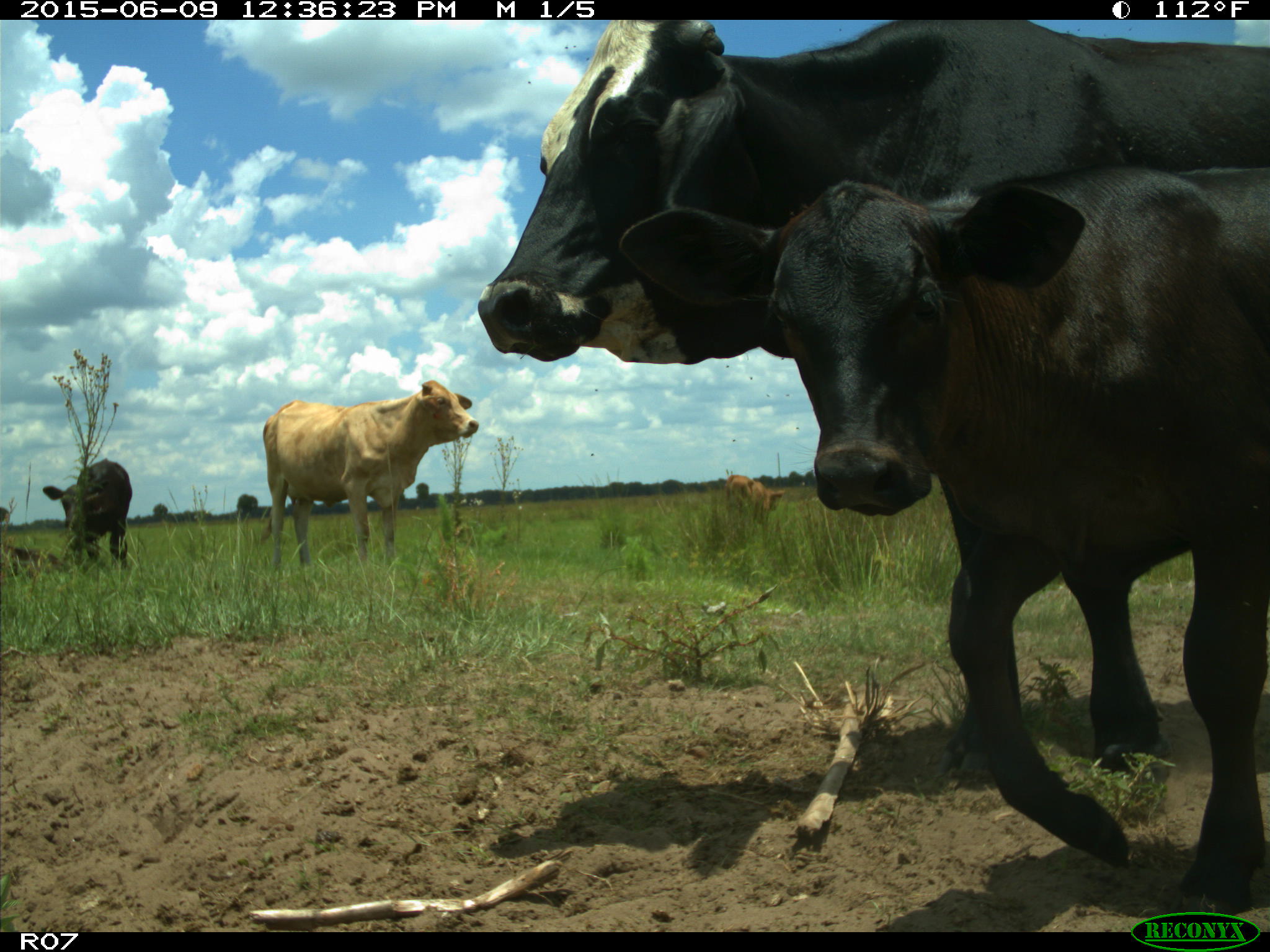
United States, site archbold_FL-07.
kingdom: Animalia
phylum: Chordata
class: Mammalia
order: Artiodactyla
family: Bovidae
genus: Bos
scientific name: Bos taurus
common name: domestic cow